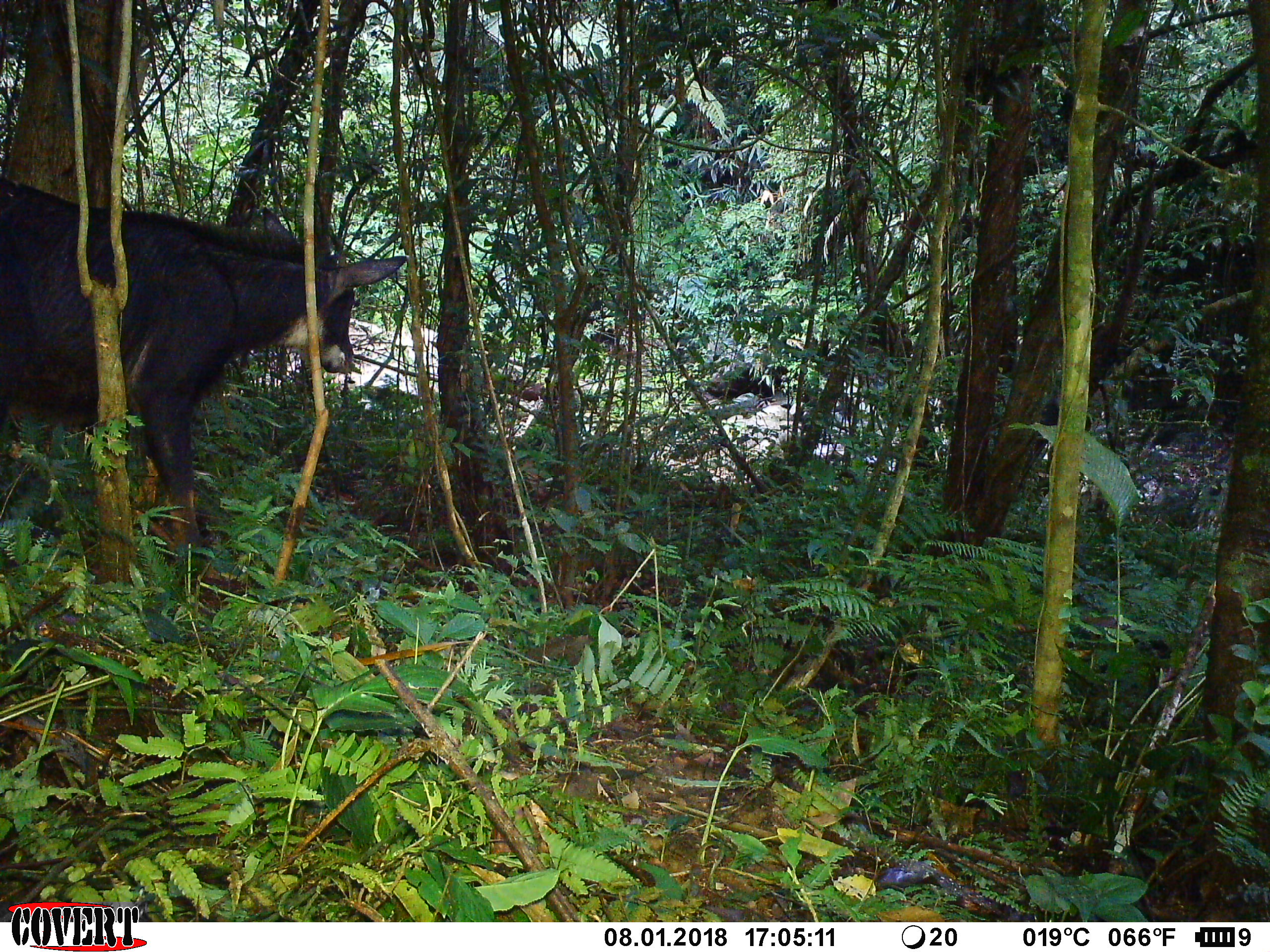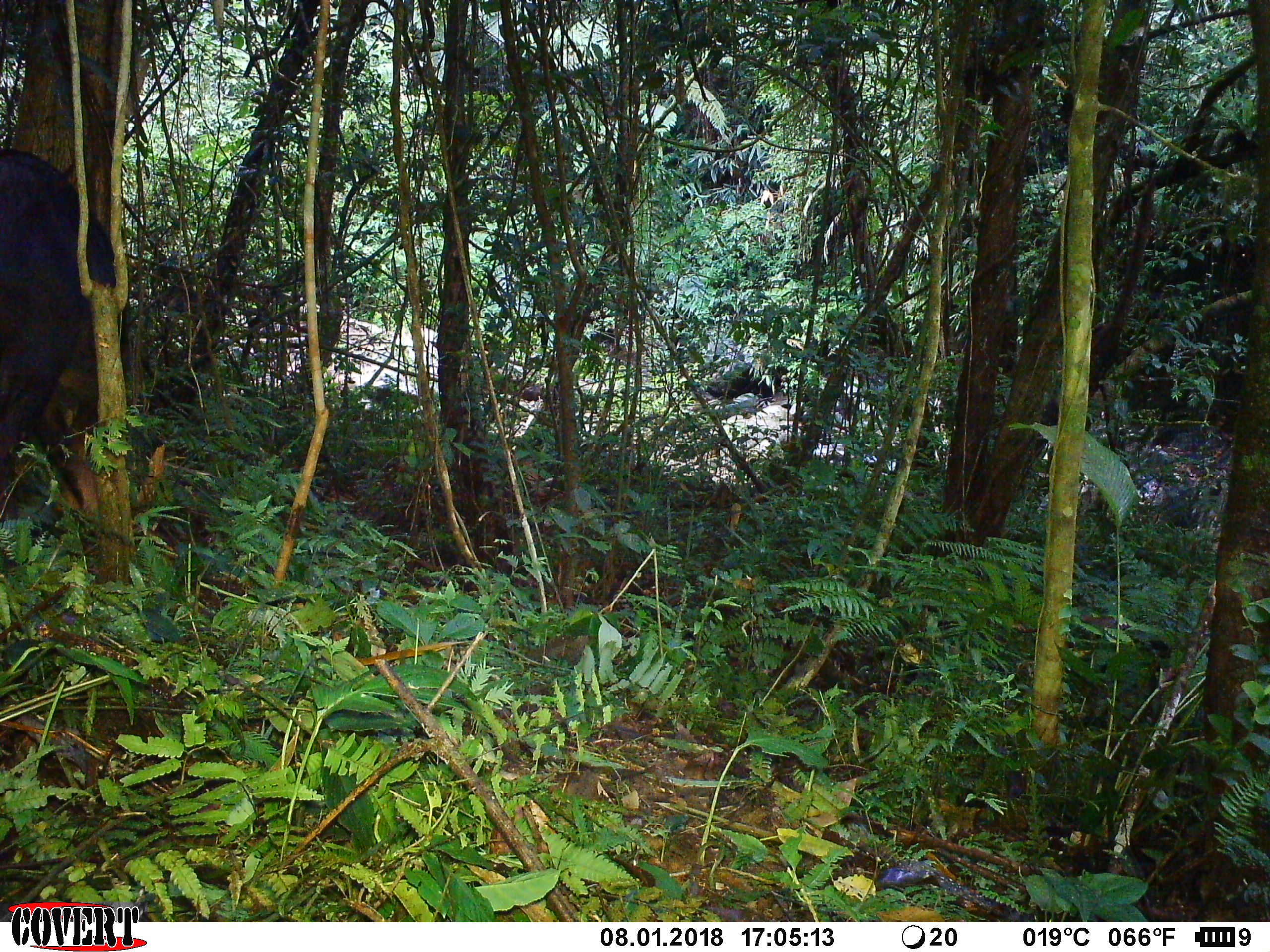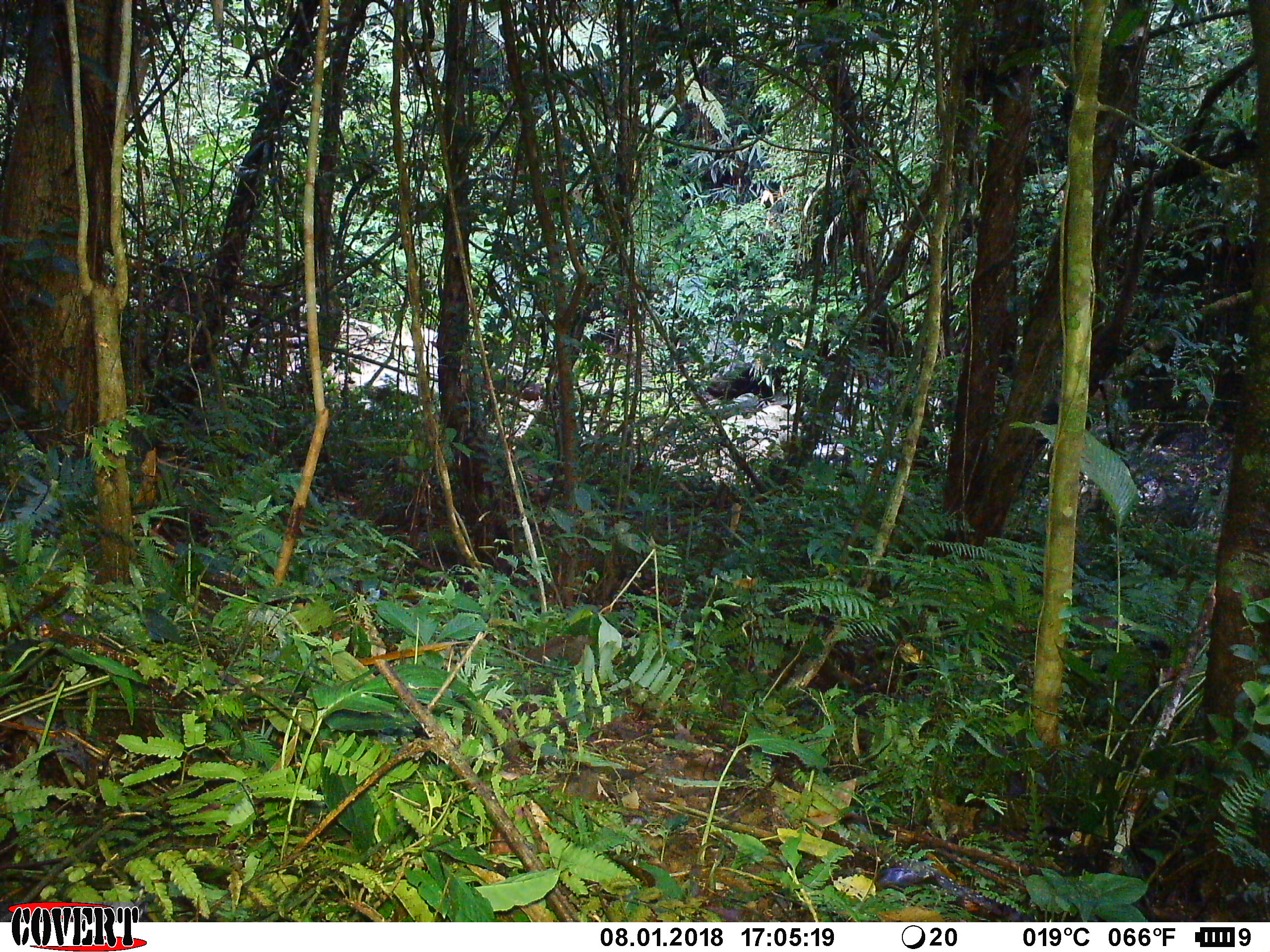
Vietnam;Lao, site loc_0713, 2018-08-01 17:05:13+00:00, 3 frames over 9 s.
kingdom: Animalia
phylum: Chordata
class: Mammalia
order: Artiodactyla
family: Bovidae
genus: Capricornis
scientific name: Capricornis sumatraensis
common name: chinese serow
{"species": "chinese serow (Capricornis sumatraensis)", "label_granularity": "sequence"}